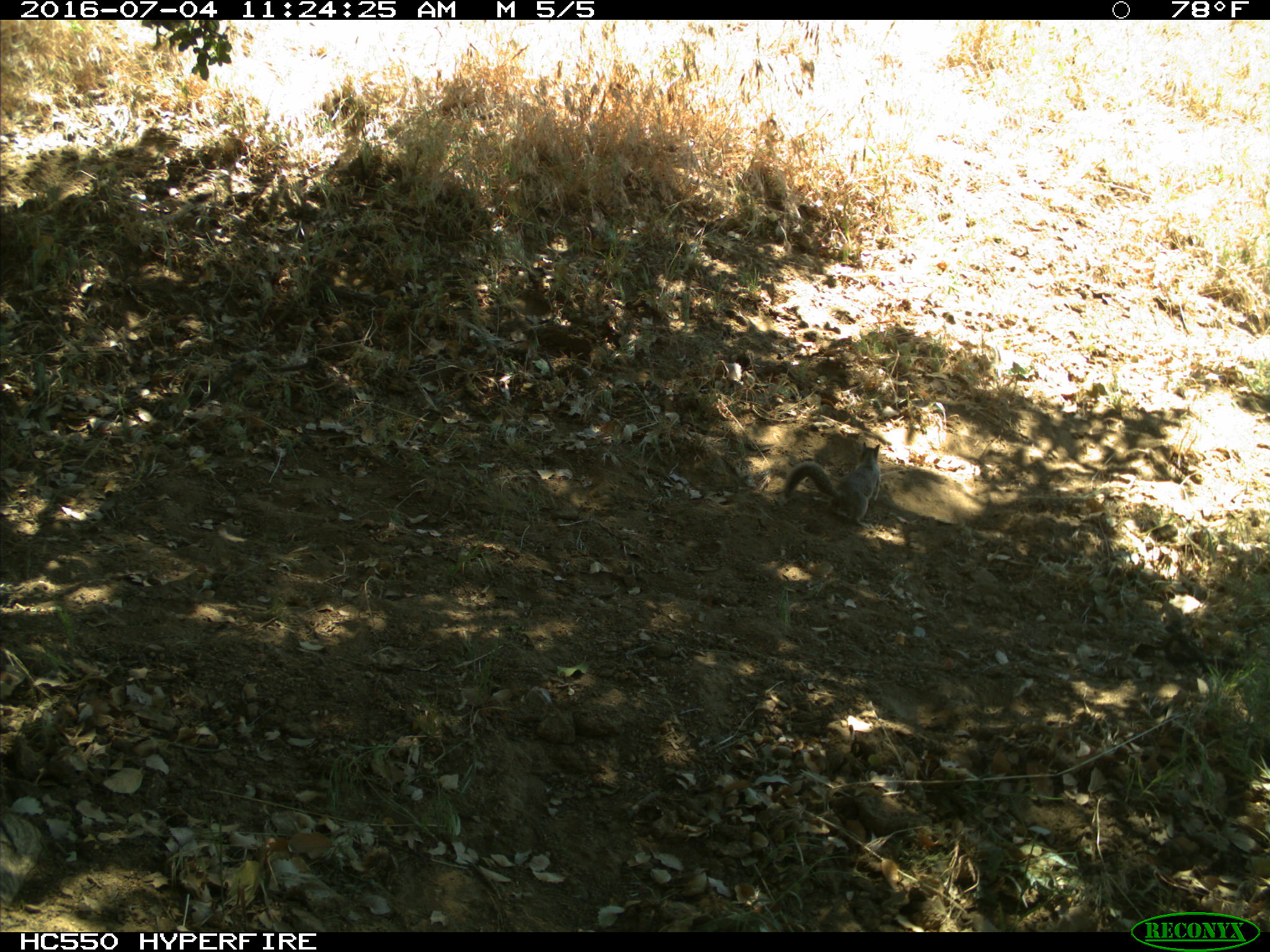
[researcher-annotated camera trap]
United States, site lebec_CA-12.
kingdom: Animalia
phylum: Chordata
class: Mammalia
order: Rodentia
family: Sciuridae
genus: Otospermophilus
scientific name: Otospermophilus beecheyi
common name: california ground squirrel